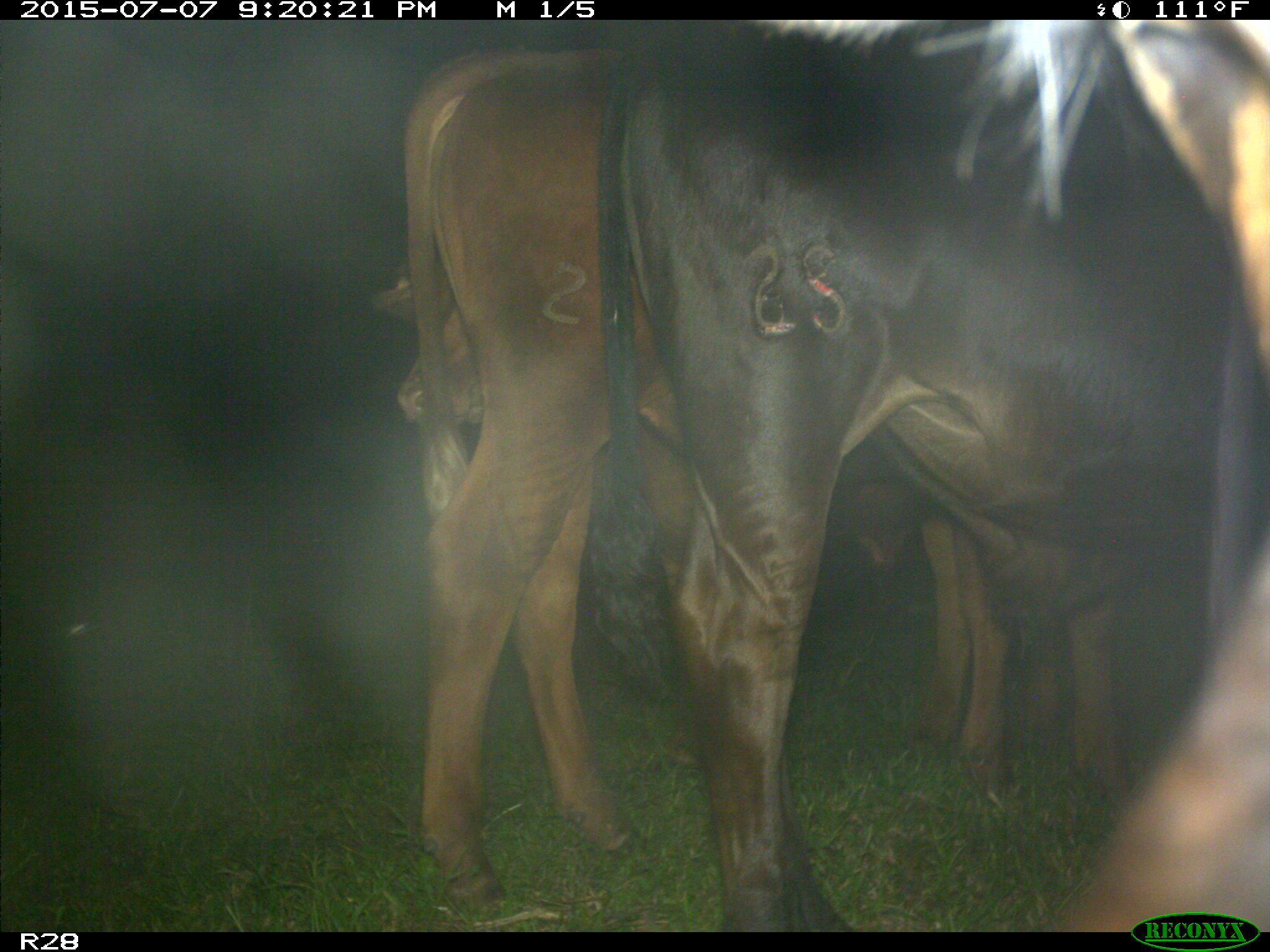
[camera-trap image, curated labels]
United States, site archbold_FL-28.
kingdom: Animalia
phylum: Chordata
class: Mammalia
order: Artiodactyla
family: Bovidae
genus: Bos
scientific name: Bos taurus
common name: domestic cow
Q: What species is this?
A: Bos taurus (domestic cow).